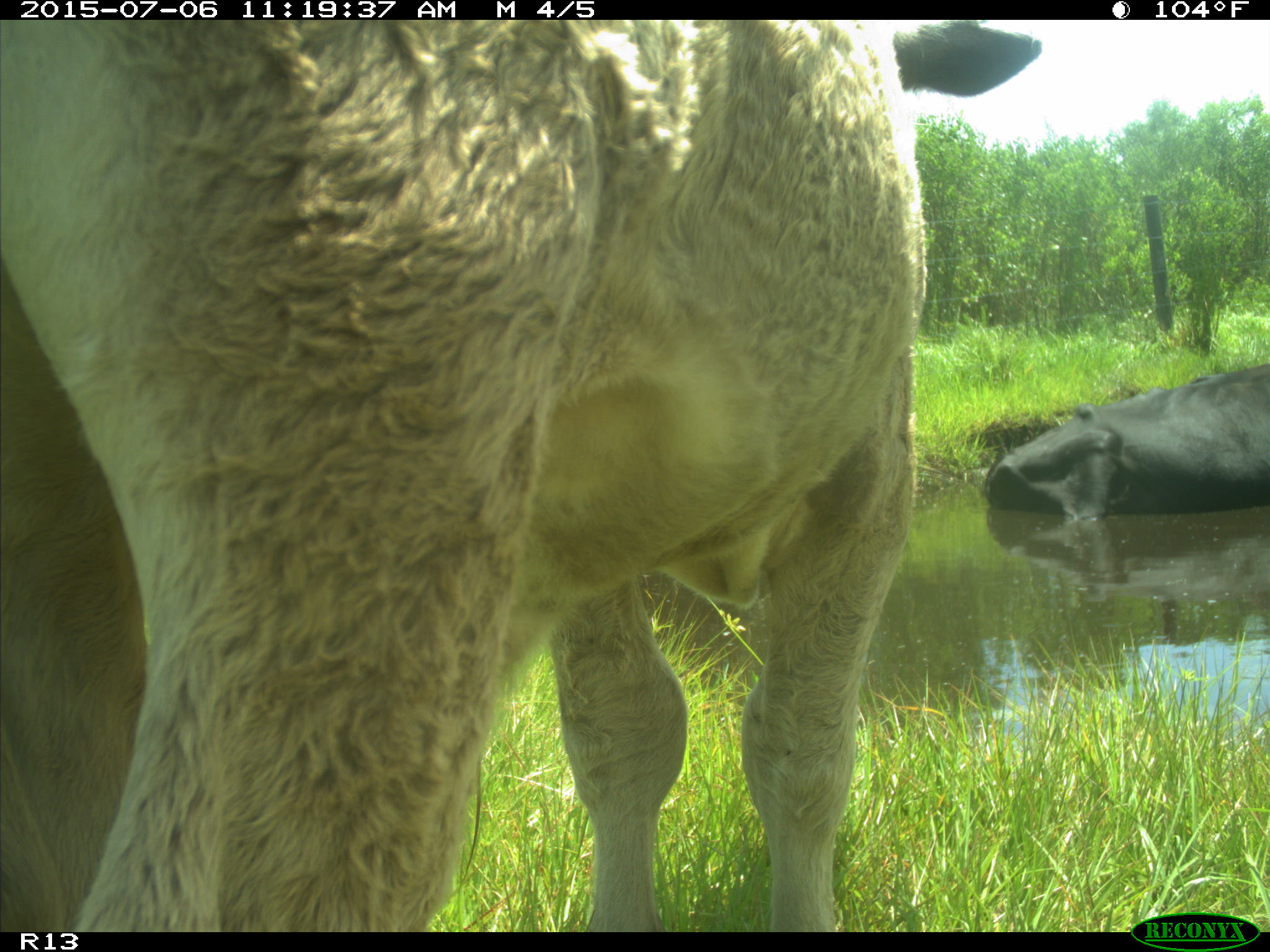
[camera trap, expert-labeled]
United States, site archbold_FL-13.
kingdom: Animalia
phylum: Chordata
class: Mammalia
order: Artiodactyla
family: Bovidae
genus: Bos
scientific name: Bos taurus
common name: domestic cow